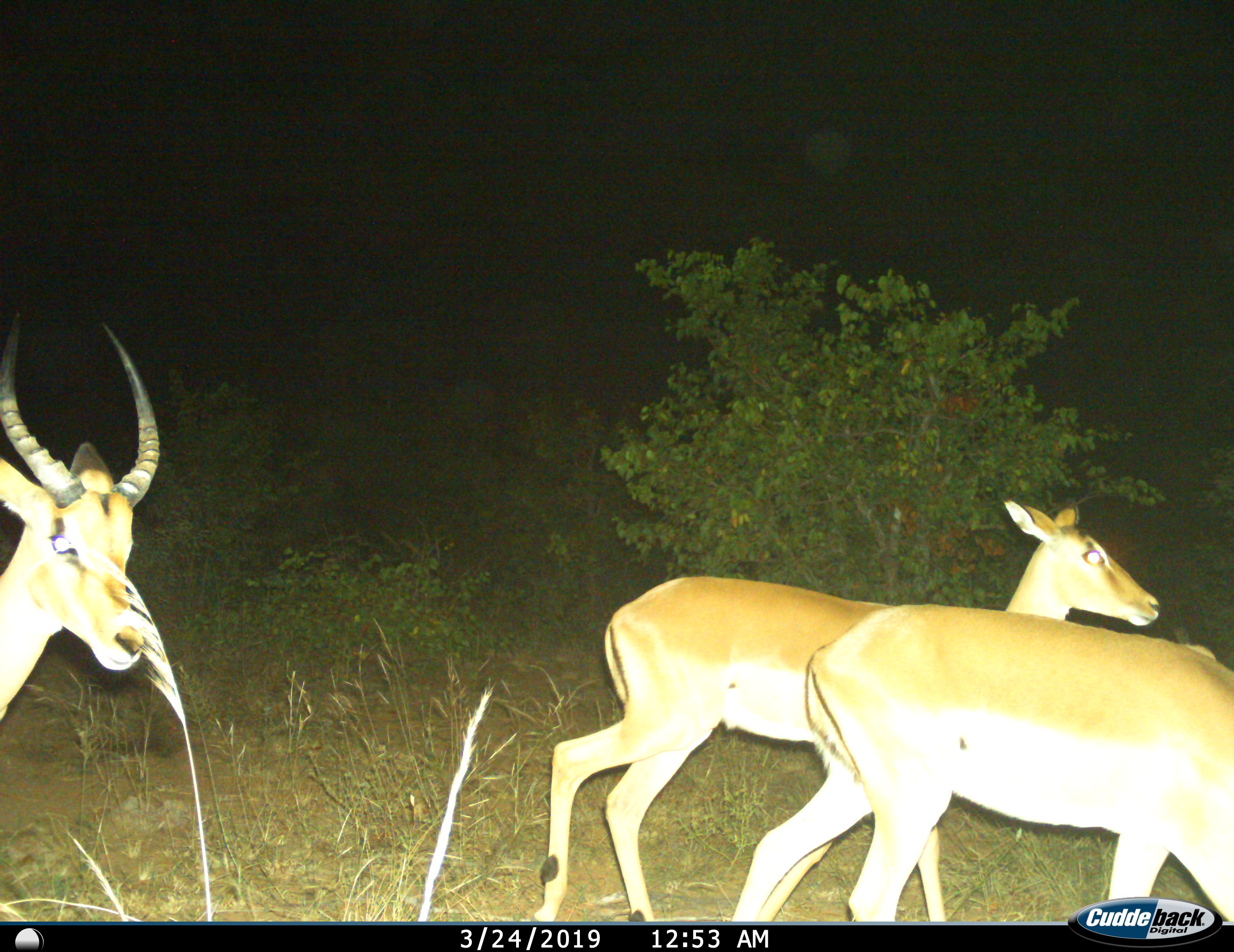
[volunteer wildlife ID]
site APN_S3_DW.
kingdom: Animalia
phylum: Chordata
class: Mammalia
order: Artiodactyla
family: Bovidae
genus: Aepyceros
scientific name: Aepyceros melampus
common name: impala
Impala (Aepyceros melampus), count 3. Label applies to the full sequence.